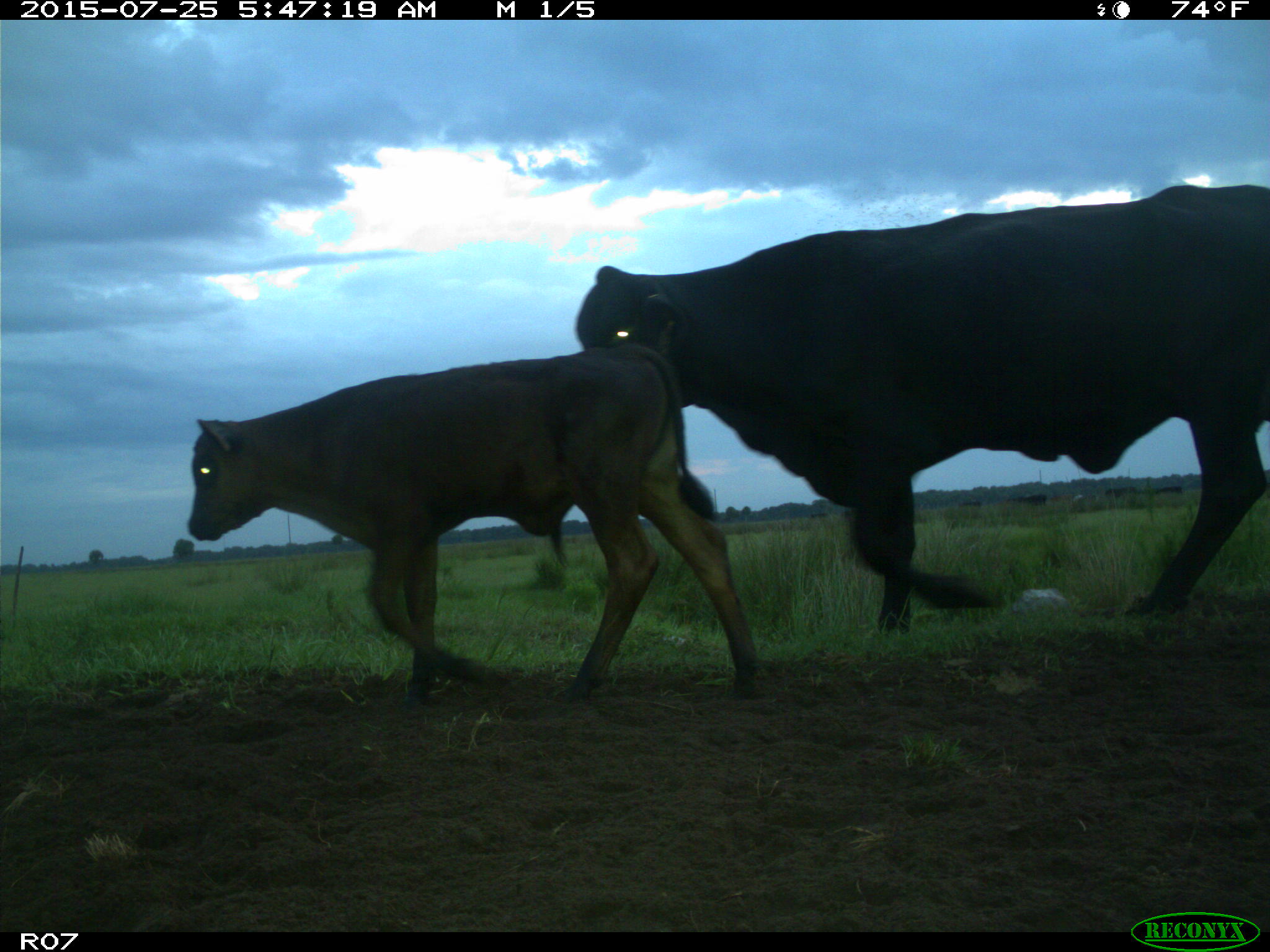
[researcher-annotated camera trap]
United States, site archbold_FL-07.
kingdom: Animalia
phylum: Chordata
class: Mammalia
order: Artiodactyla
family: Bovidae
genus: Bos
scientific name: Bos taurus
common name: domestic cow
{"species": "Bos taurus (domestic cow)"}